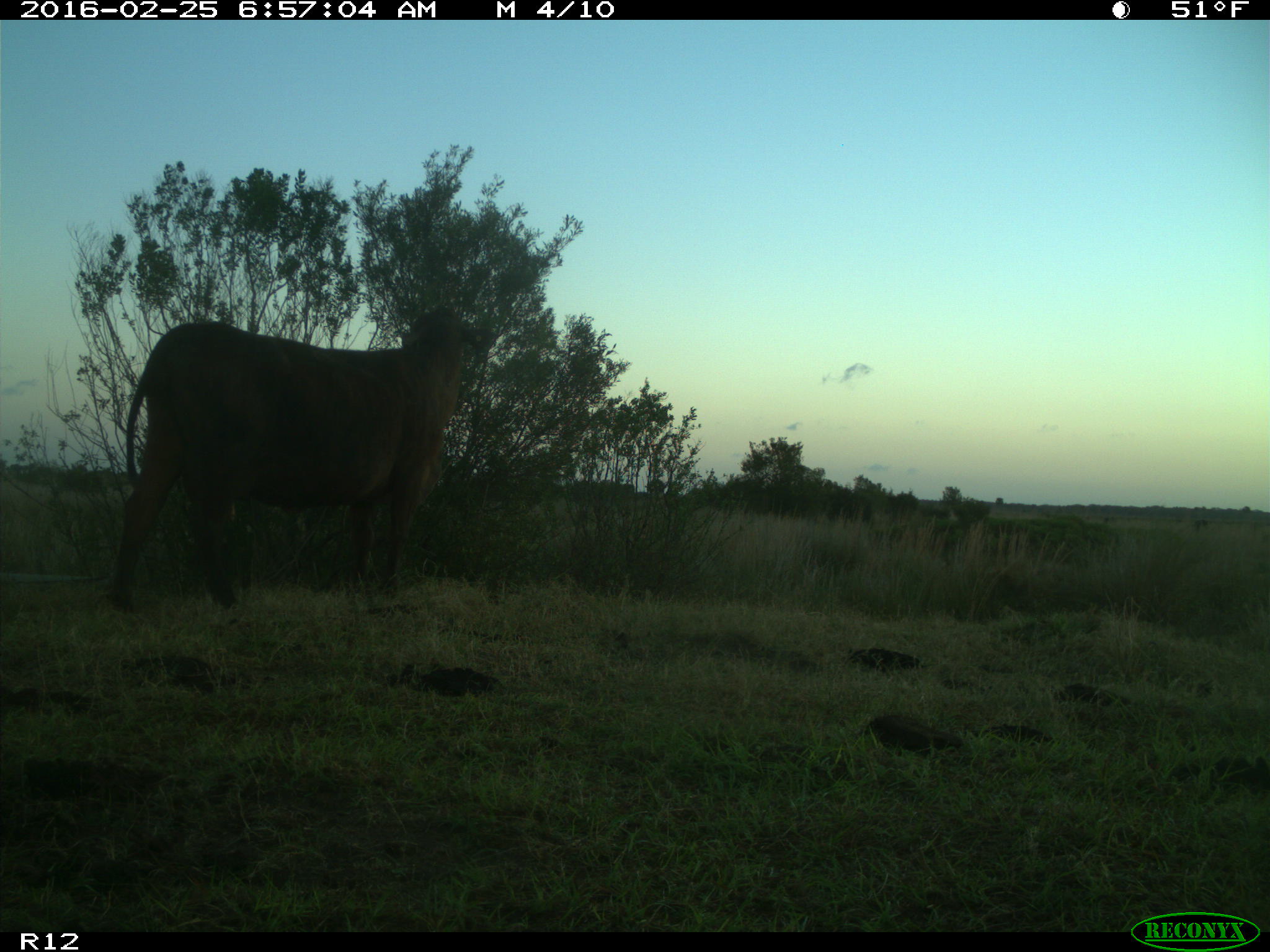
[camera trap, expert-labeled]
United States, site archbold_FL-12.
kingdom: Animalia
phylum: Chordata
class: Mammalia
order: Artiodactyla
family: Bovidae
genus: Bos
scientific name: Bos taurus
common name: domestic cow